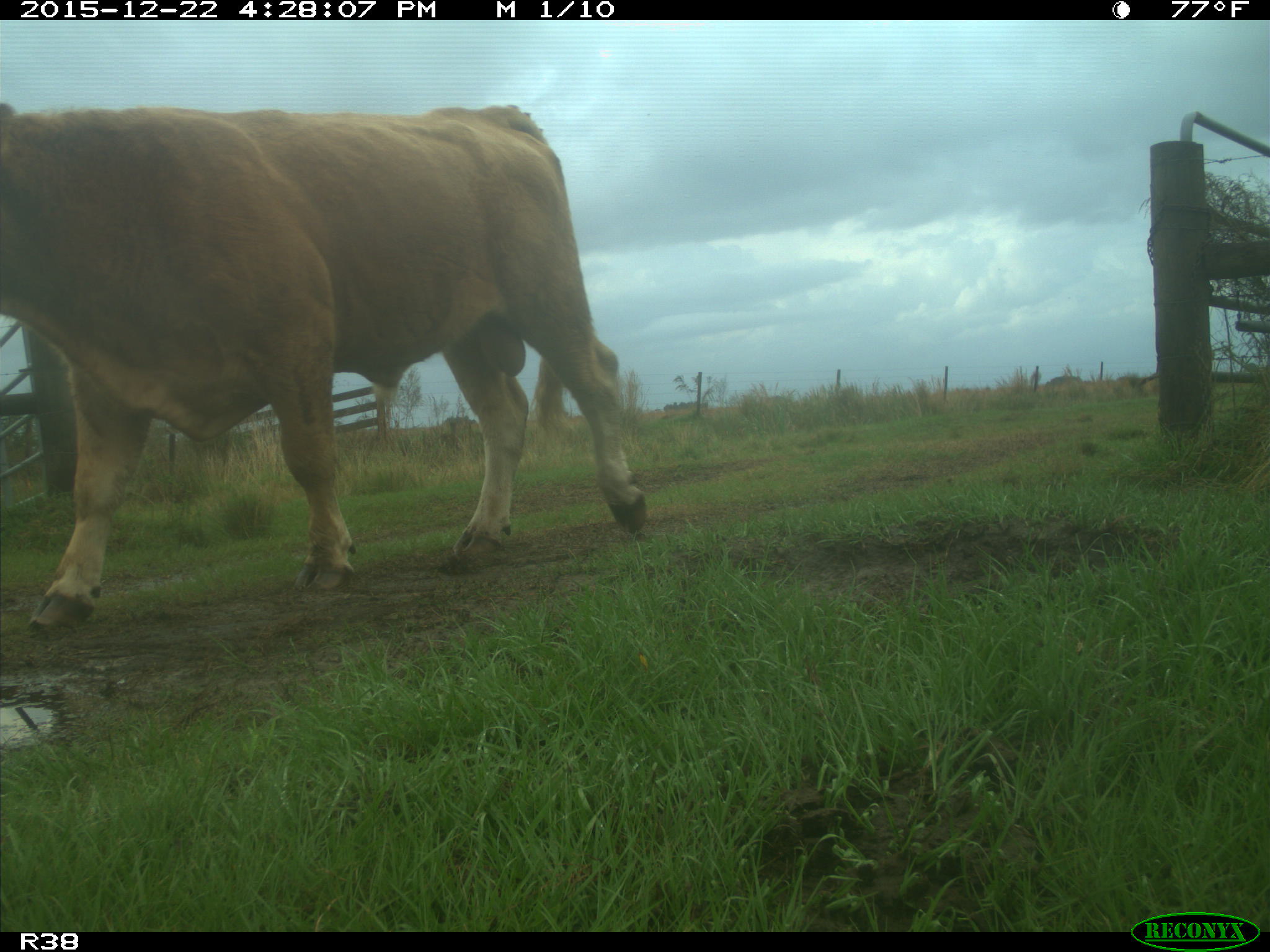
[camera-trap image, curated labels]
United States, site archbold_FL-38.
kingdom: Animalia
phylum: Chordata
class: Mammalia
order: Artiodactyla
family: Bovidae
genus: Bos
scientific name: Bos taurus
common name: domestic cow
Bos taurus (domestic cow).